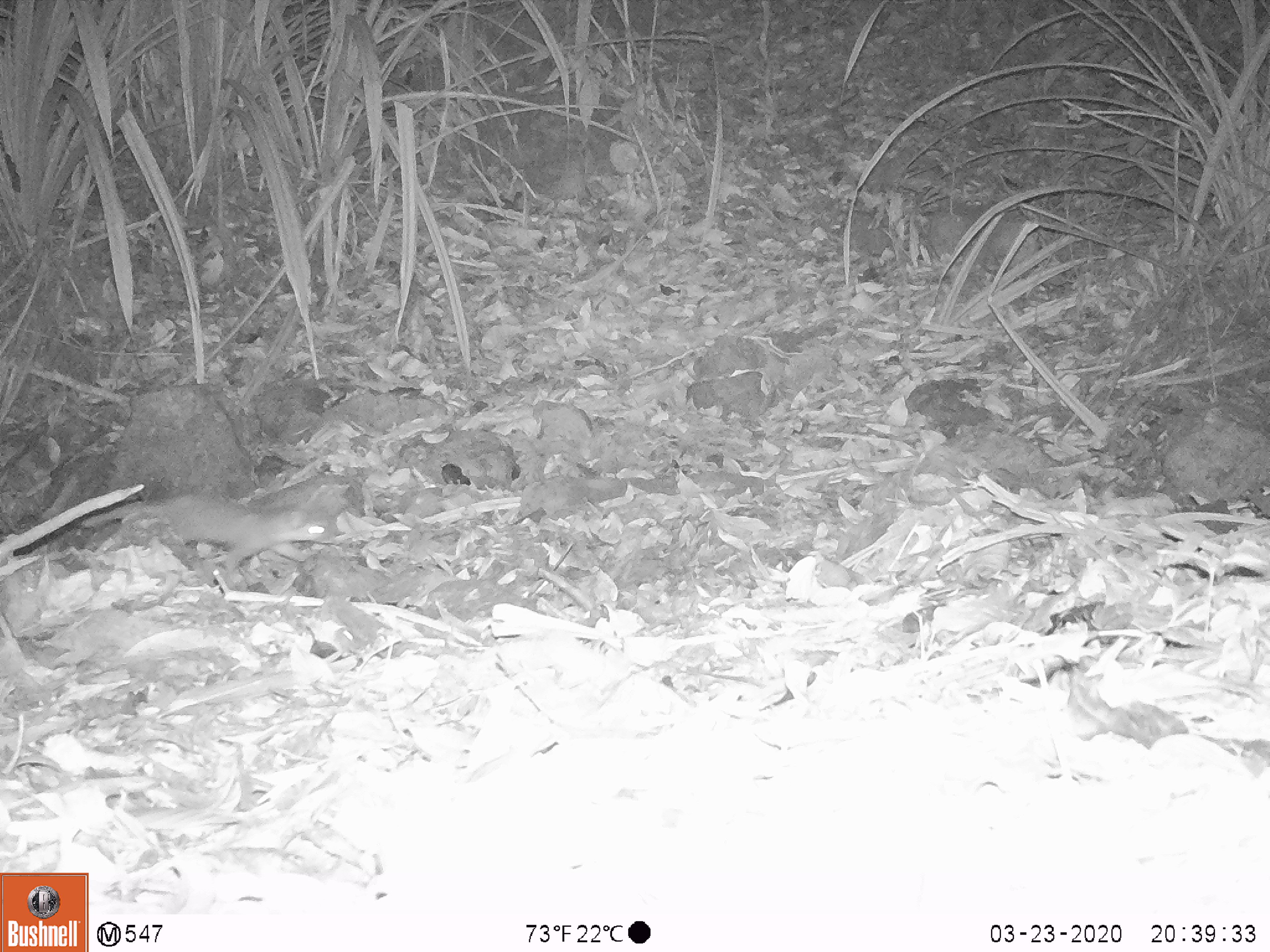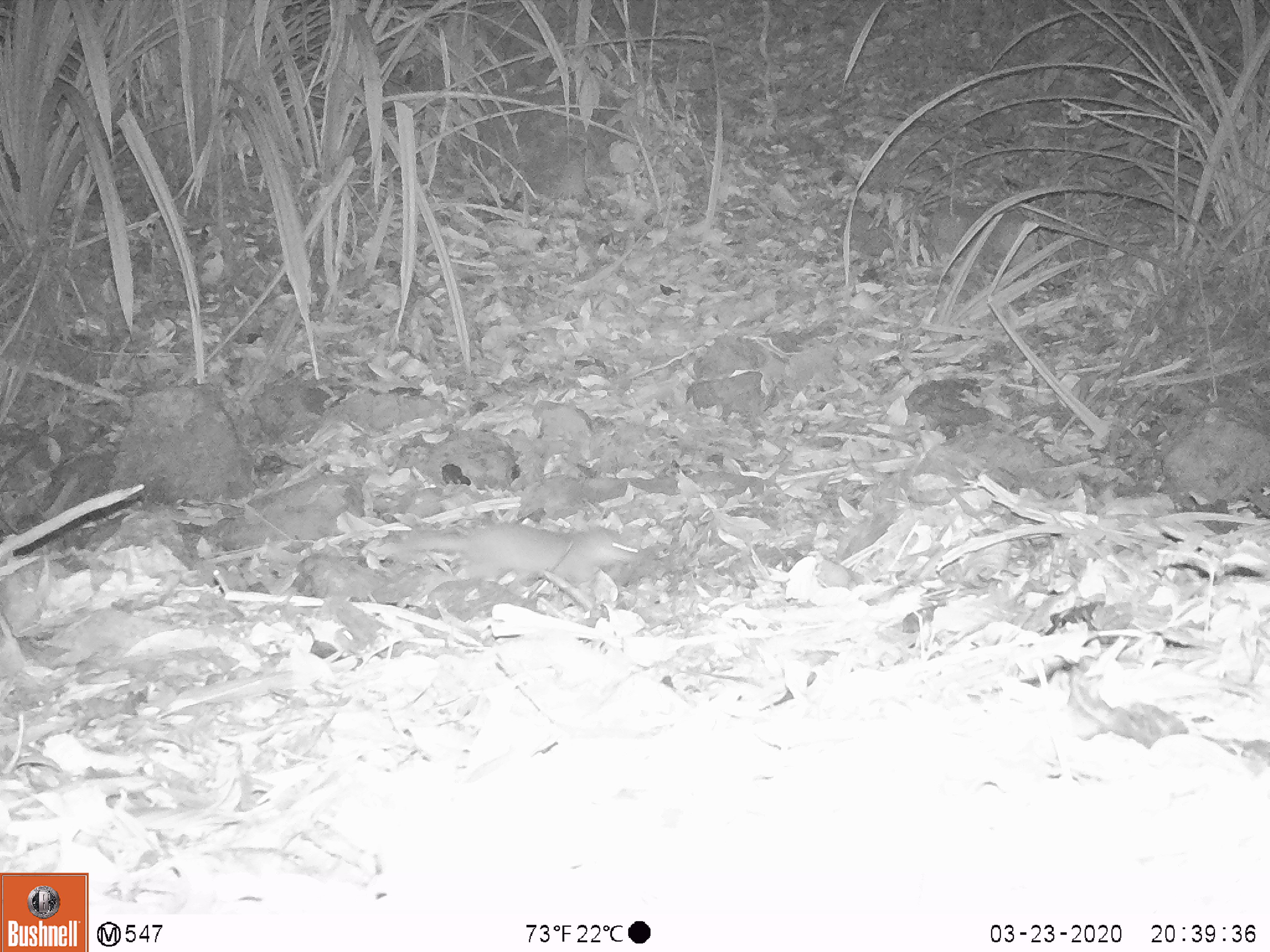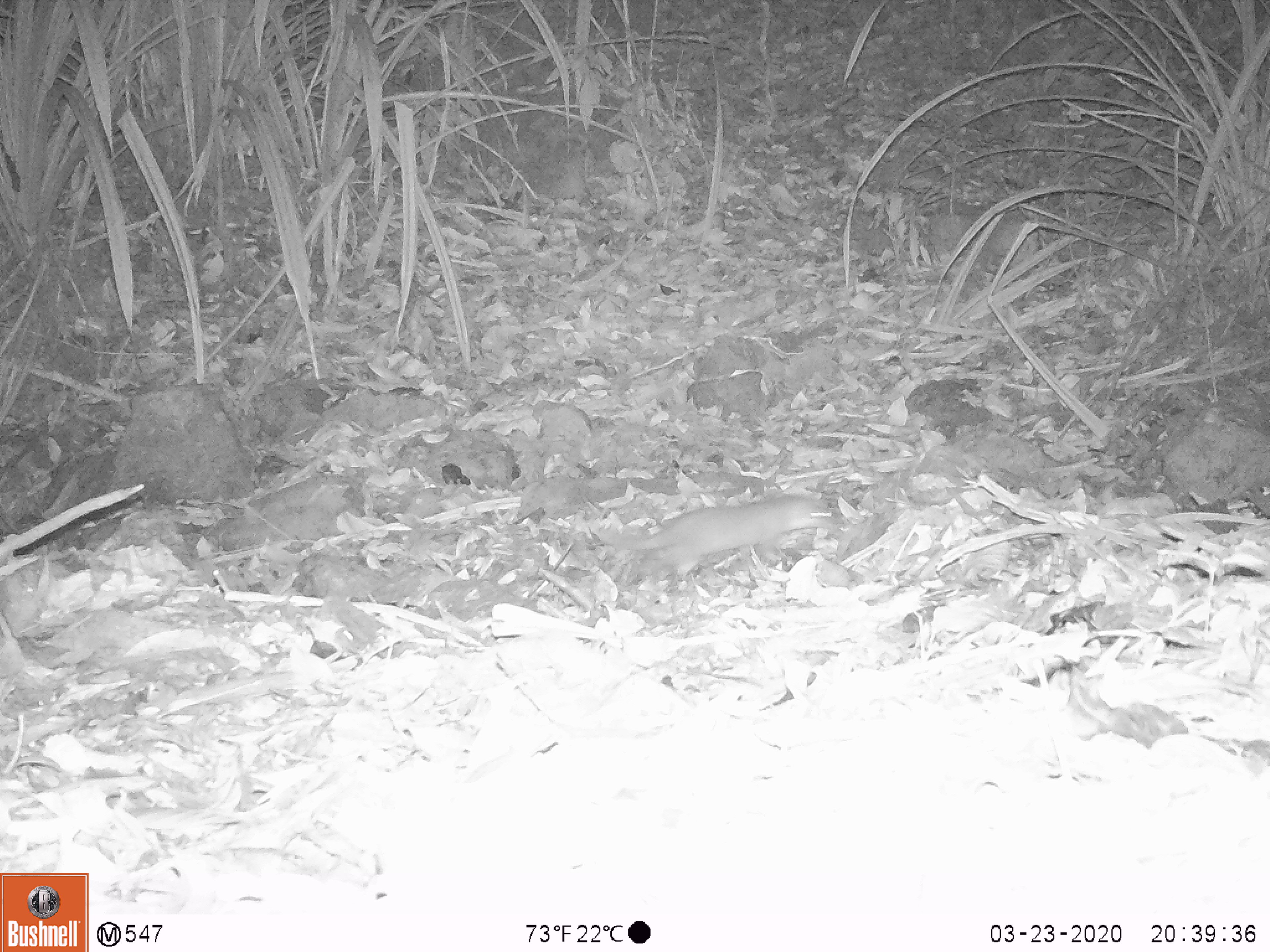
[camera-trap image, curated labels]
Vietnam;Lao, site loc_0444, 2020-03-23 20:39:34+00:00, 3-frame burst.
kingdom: Animalia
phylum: Chordata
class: Mammalia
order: Carnivora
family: Mustelidae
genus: Melogale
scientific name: Melogale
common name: ferret badger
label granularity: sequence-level